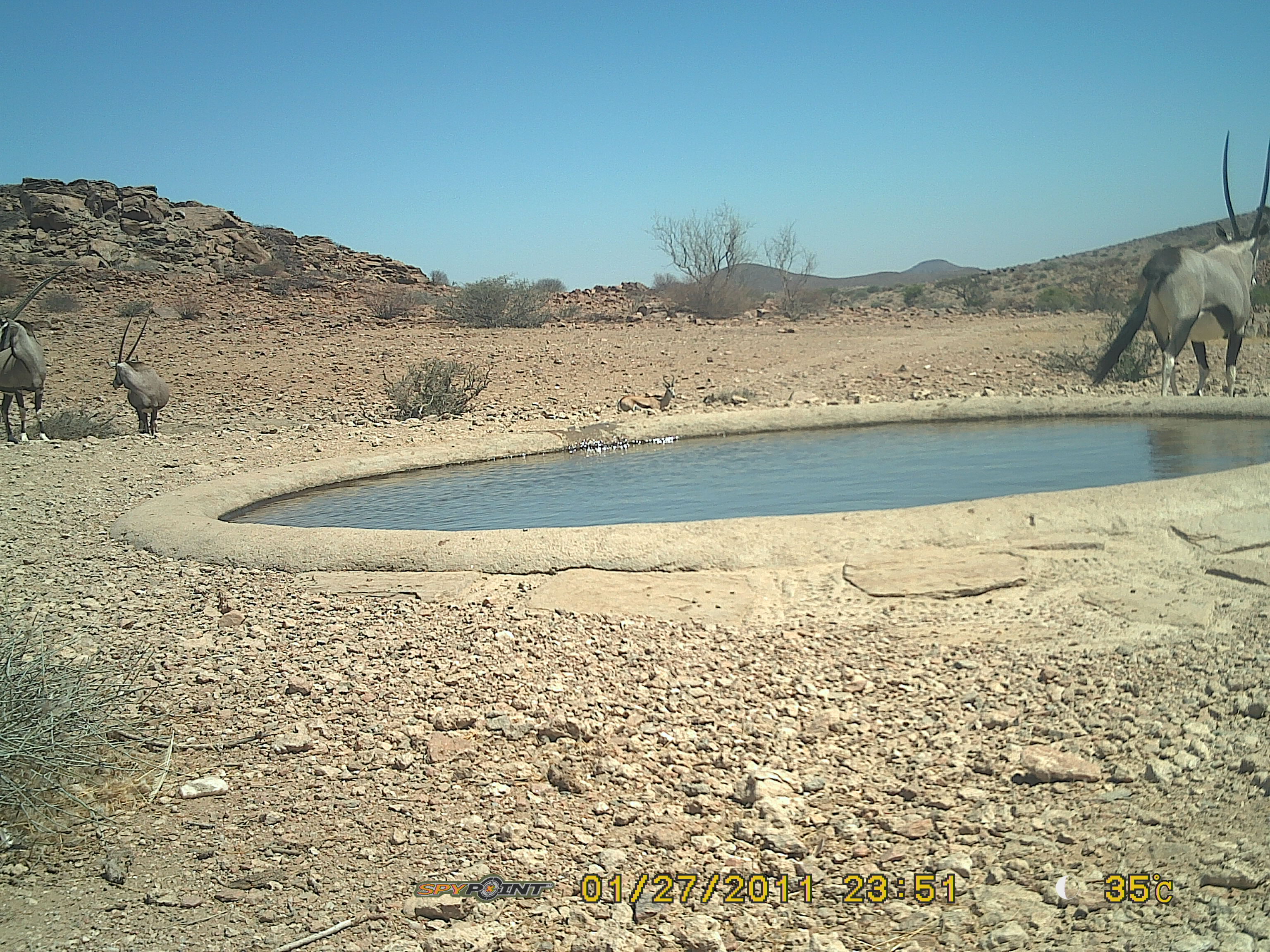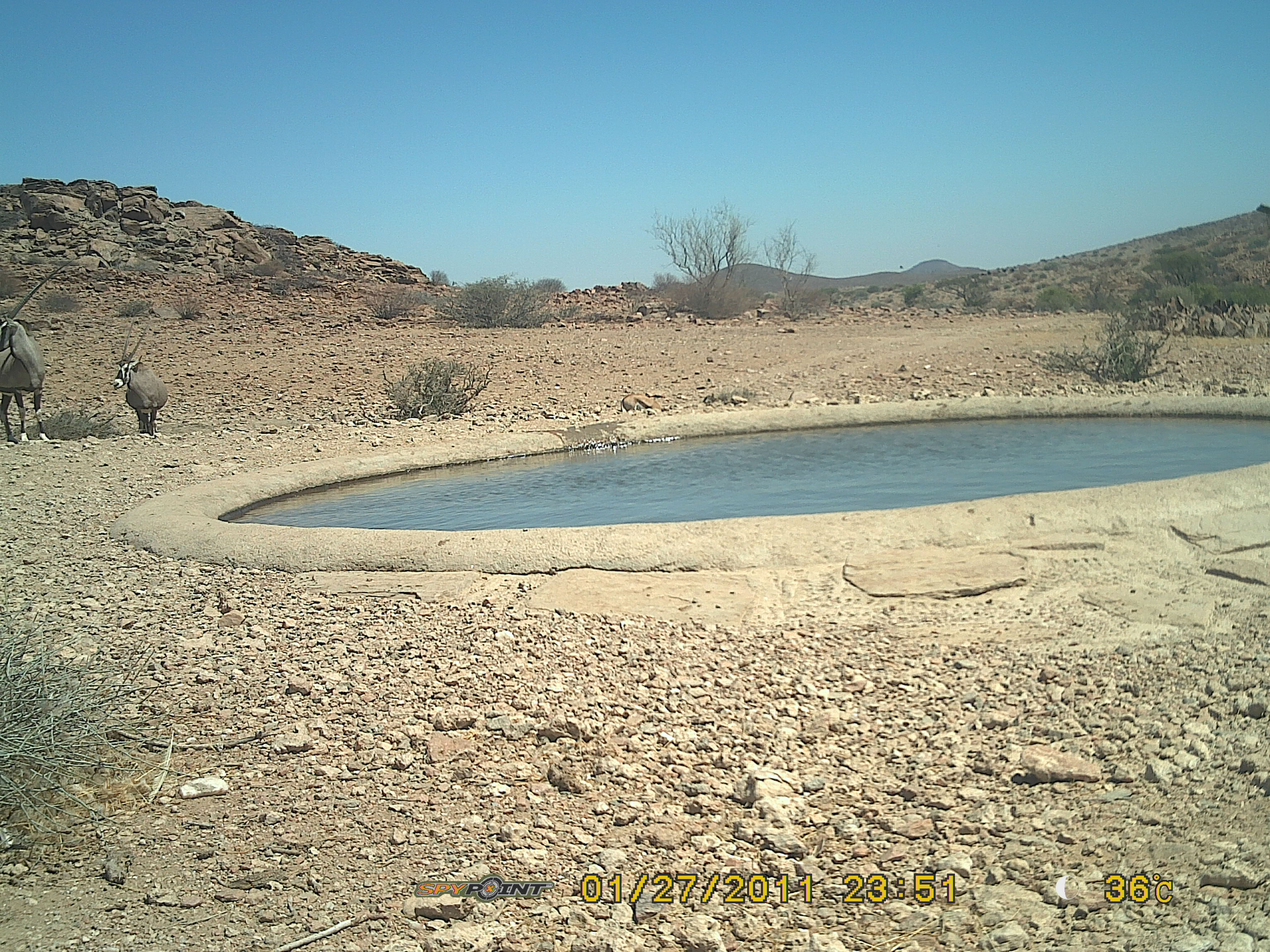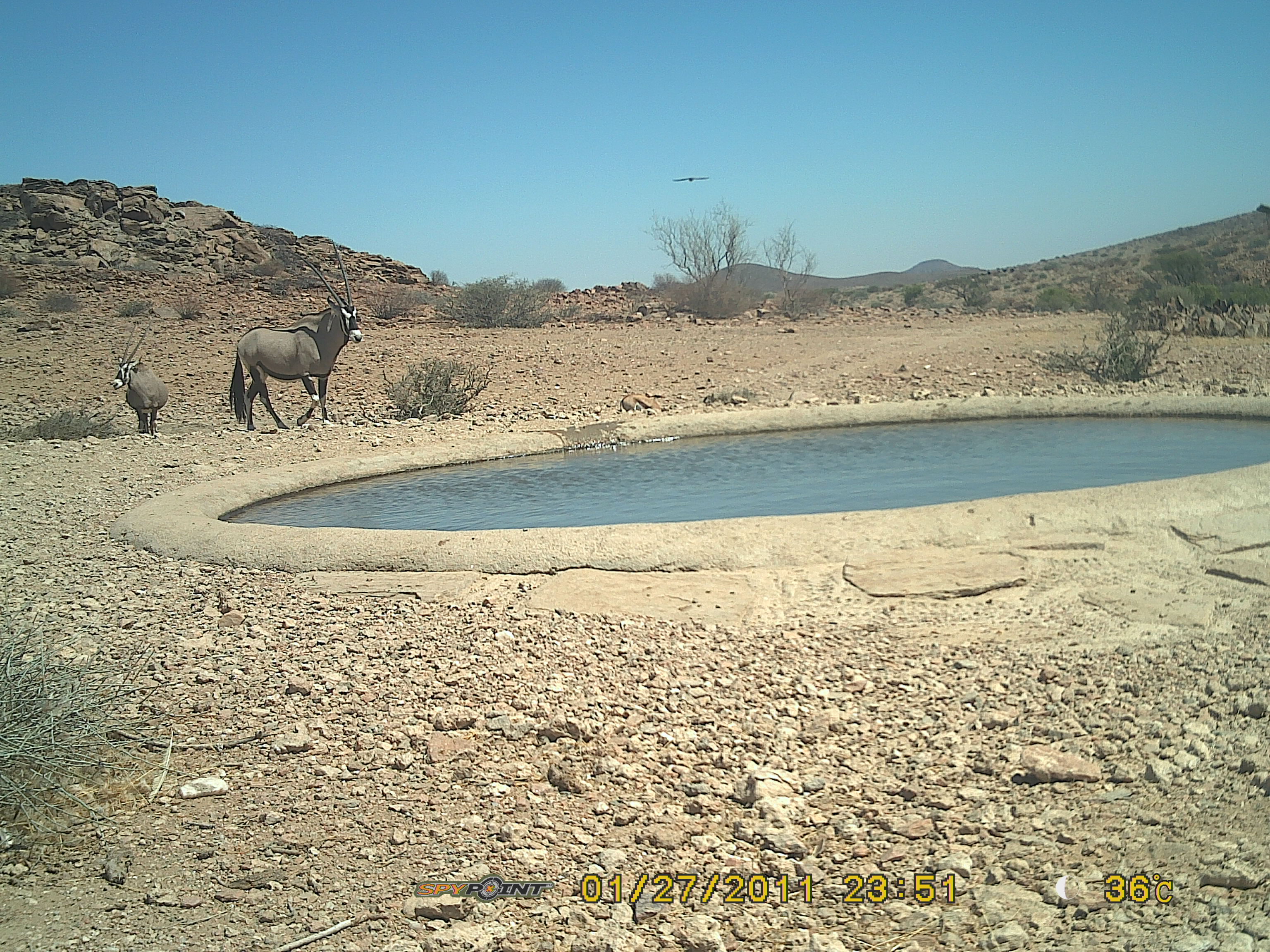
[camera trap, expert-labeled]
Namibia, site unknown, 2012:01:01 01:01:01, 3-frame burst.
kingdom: Animalia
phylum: Chordata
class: Mammalia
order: Artiodactyla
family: Bovidae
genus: Oryx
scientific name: Oryx gazella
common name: gemsbok